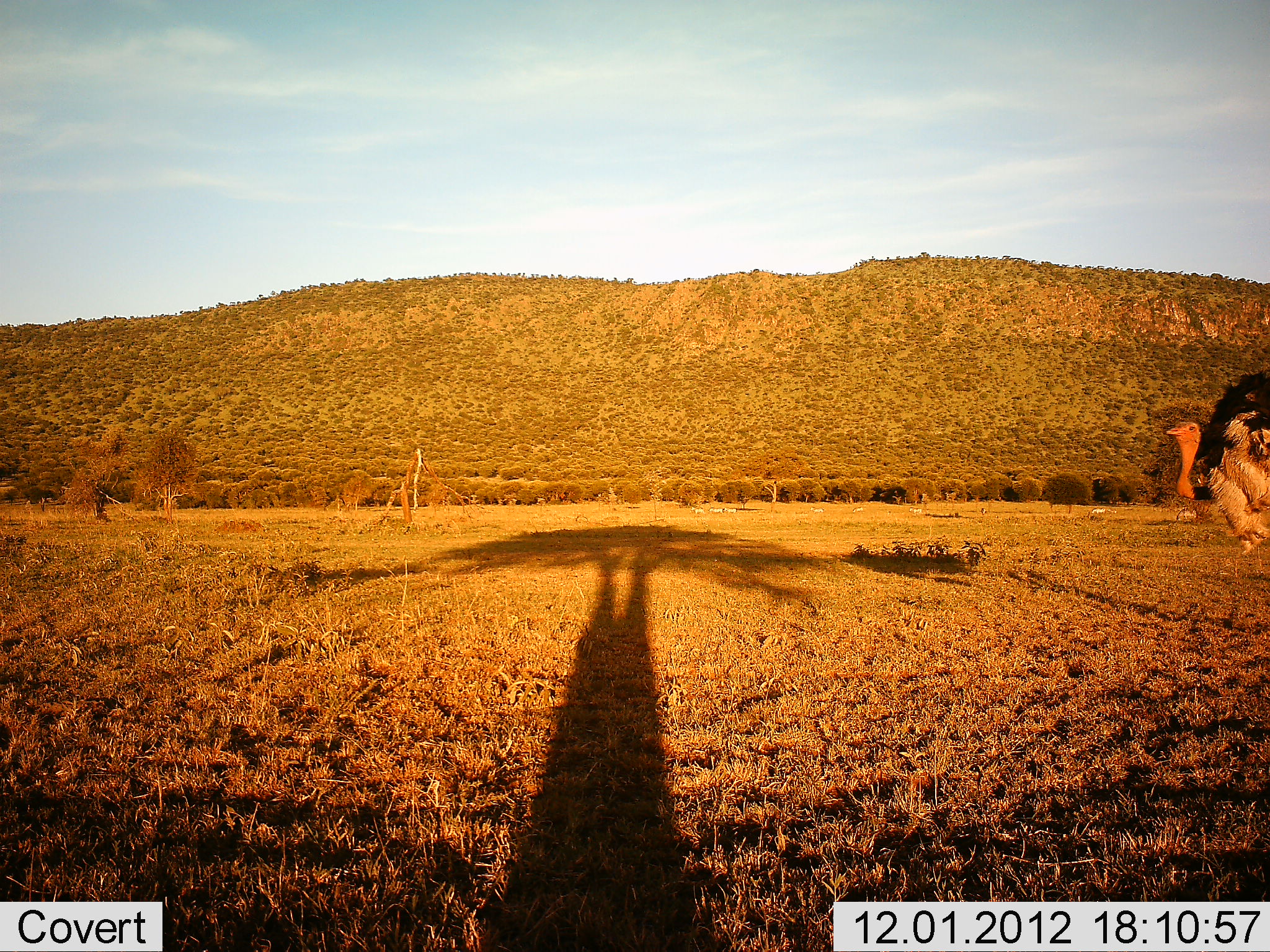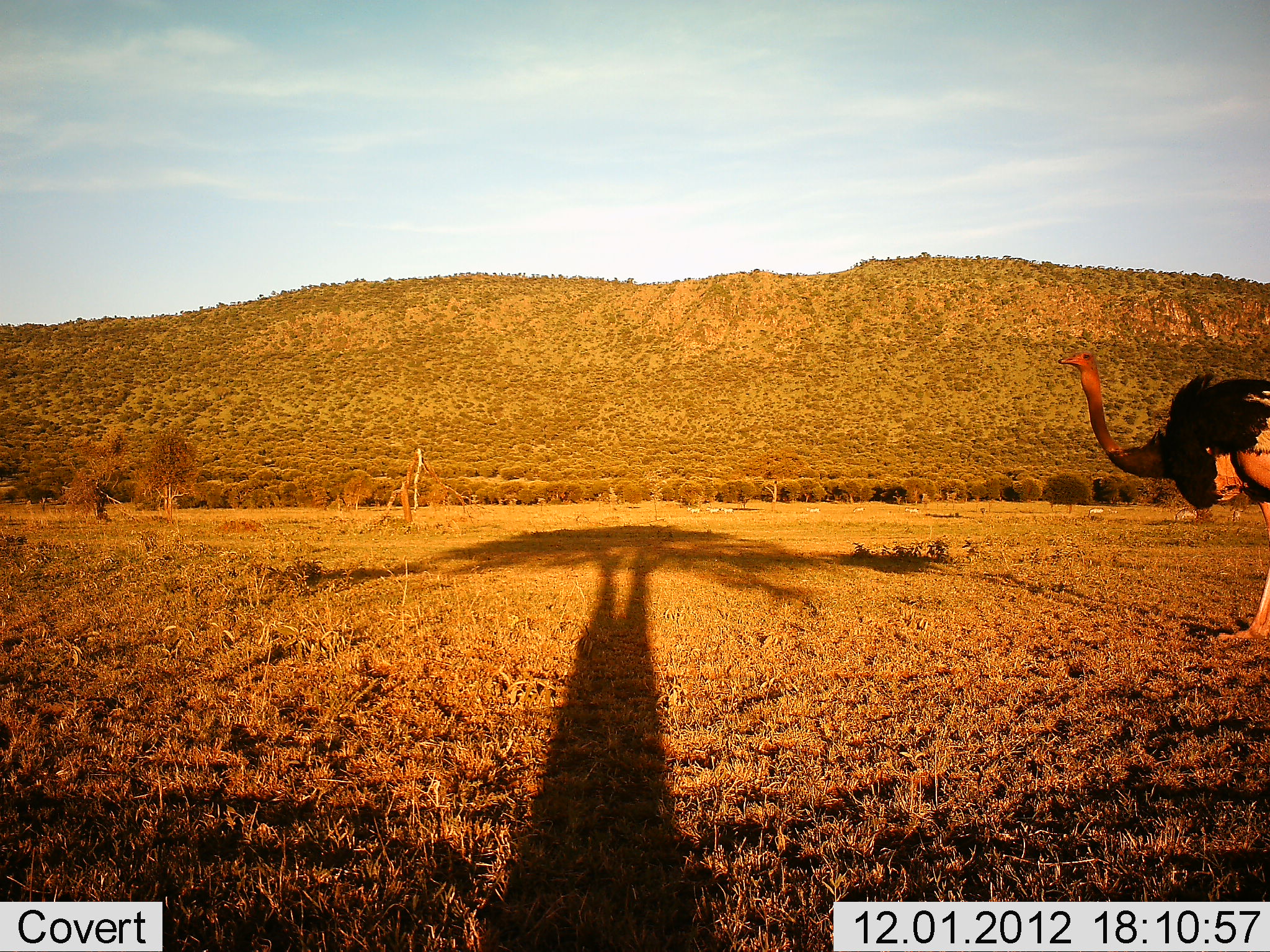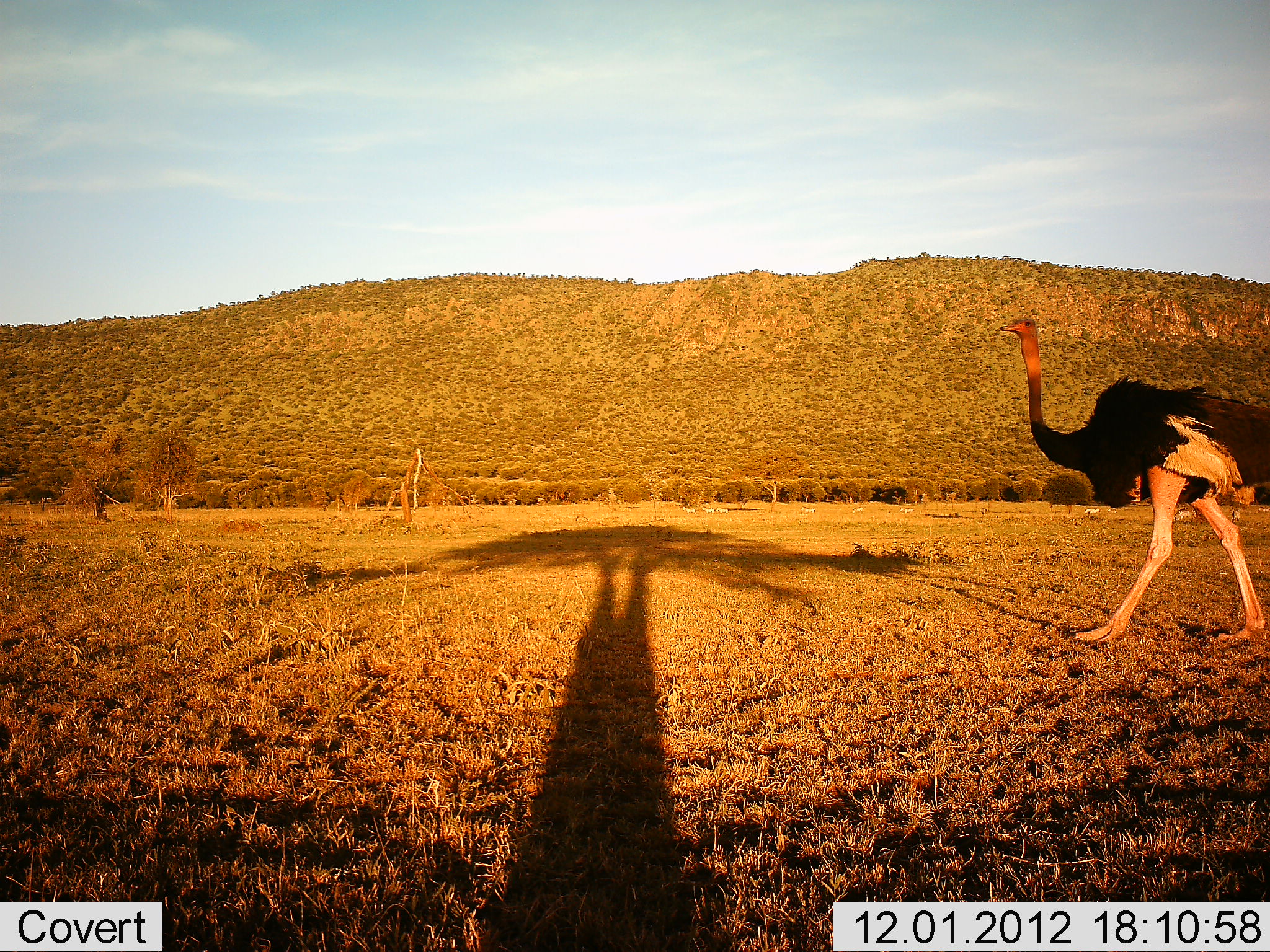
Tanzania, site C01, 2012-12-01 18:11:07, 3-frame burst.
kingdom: Animalia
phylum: Chordata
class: Aves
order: Struthioniformes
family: Struthionidae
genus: Struthio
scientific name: Struthio camelus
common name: ostrich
Ostrich (Struthio camelus), count 1. Behavior (volunteer vote fractions): standing 4%, resting 0%, moving 96%, interacting 0%. Young present (vote fraction): 0%. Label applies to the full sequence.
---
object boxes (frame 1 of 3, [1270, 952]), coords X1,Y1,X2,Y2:
animal: 1166,371,1270,554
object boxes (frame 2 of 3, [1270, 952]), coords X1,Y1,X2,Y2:
animal: 1056,351,1270,641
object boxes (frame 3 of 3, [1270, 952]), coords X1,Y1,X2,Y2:
animal: 1000,317,1270,645